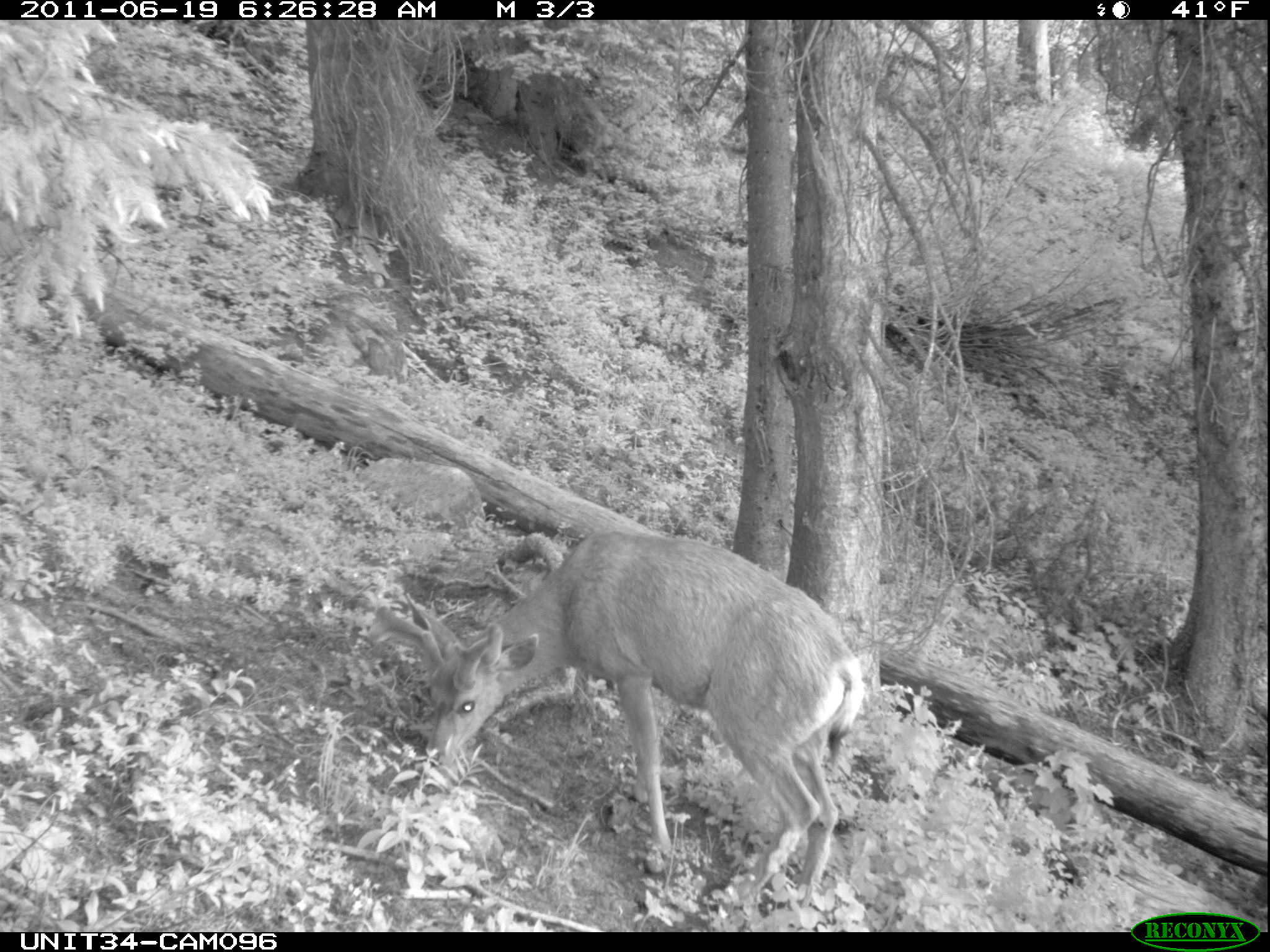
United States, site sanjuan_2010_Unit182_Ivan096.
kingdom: Animalia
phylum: Chordata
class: Mammalia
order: Artiodactyla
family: Cervidae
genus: Odocoileus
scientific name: Odocoileus hemionus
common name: mule deer